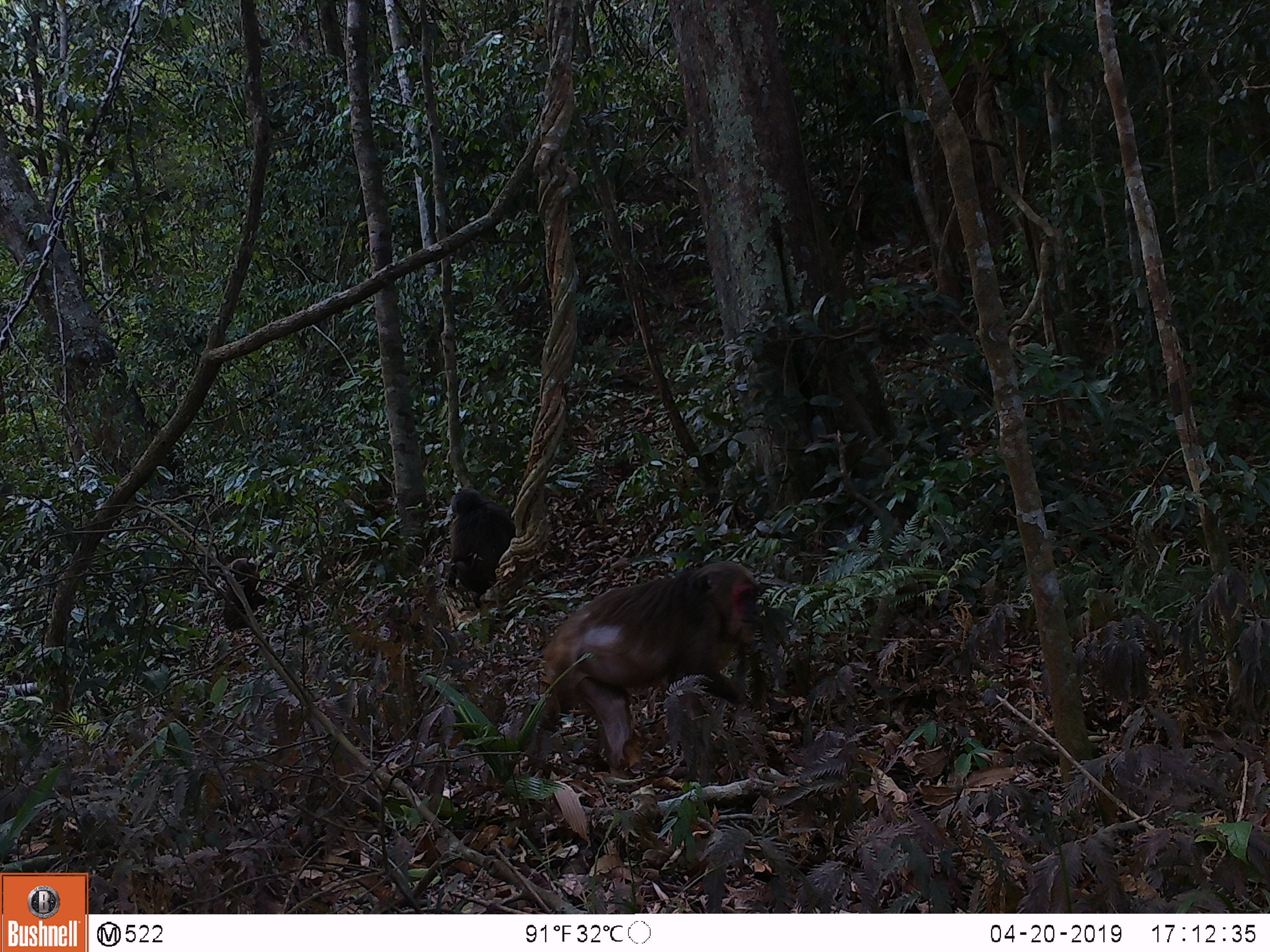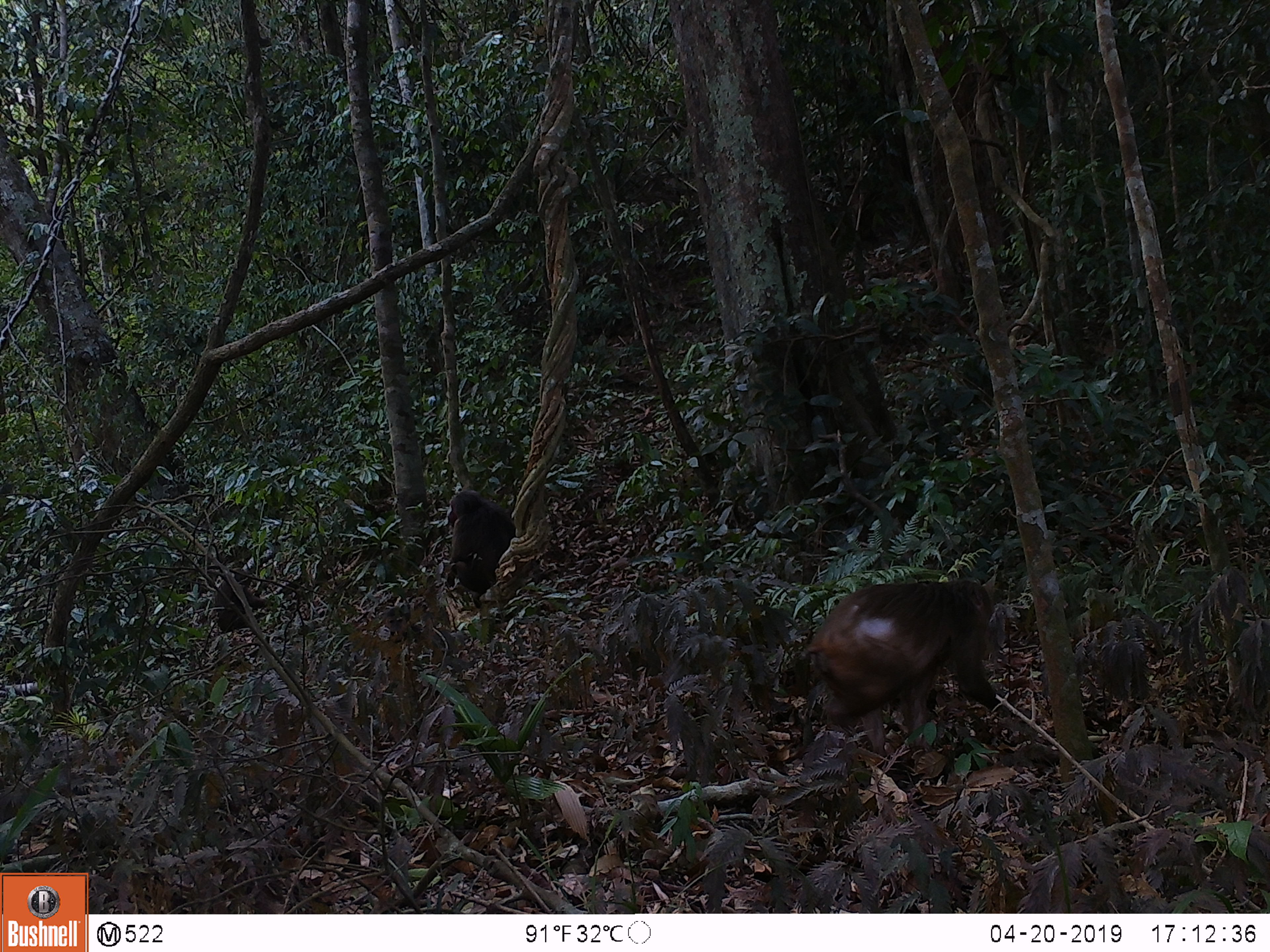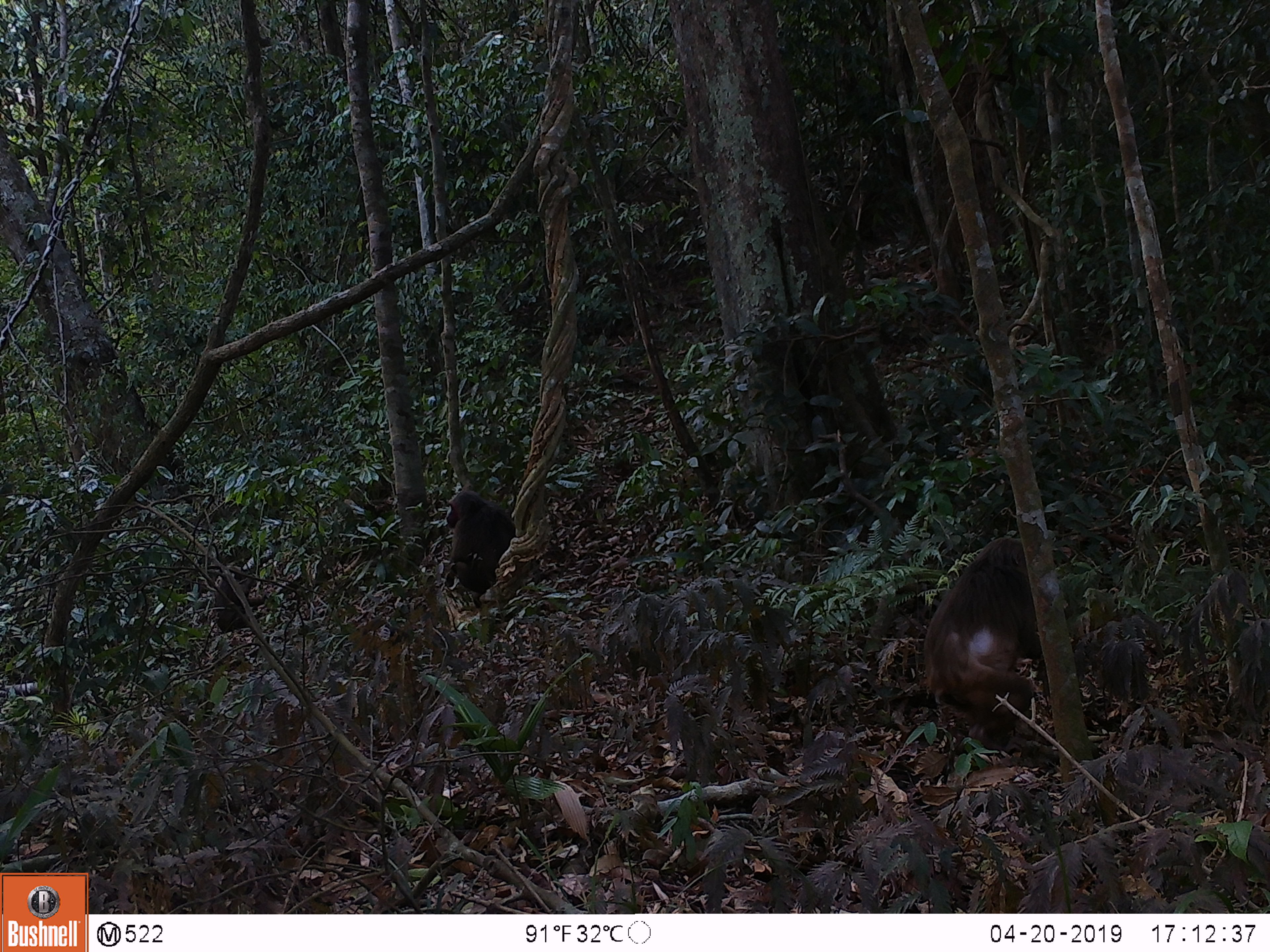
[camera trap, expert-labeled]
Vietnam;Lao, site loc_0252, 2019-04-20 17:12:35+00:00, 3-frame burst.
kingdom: Animalia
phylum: Chordata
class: Mammalia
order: Primates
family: Cercopithecidae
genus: Macaca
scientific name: Macaca arctoides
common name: stump-tailed macaque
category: stump tailed macaque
Stump tailed macaque (stump-tailed macaque) (Macaca arctoides). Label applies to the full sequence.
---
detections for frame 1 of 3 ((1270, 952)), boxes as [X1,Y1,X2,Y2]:
stump tailed macaque: [535,560,761,773]; [445,488,515,608]; [222,558,266,631]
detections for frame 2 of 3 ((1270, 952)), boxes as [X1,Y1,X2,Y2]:
stump tailed macaque: [798,579,1012,756]; [444,489,515,594]; [212,577,271,633]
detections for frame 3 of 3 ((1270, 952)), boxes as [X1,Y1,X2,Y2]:
stump tailed macaque: [922,534,1069,750]; [444,489,516,609]; [214,569,264,633]